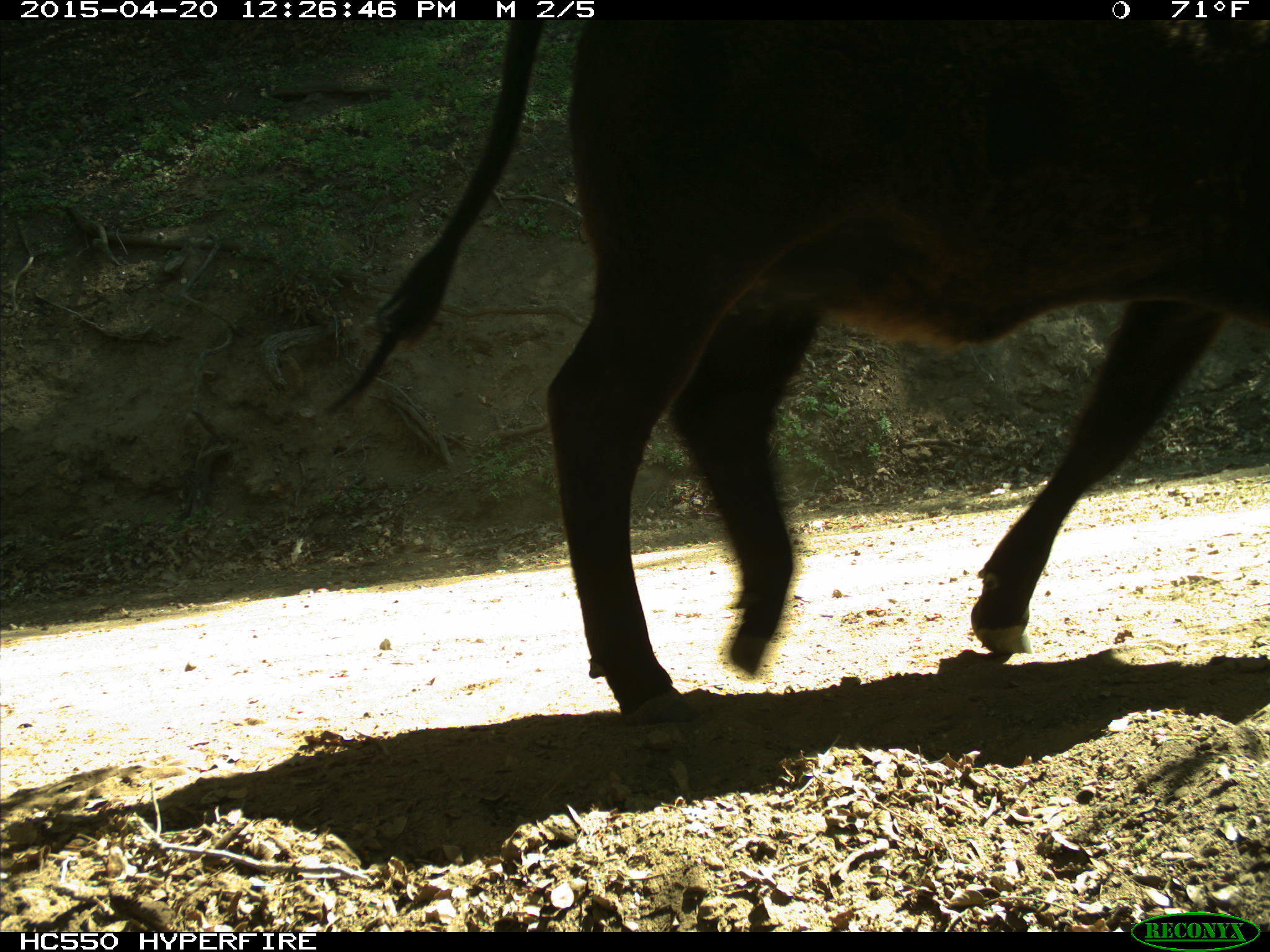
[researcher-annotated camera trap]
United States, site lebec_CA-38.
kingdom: Animalia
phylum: Chordata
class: Mammalia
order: Artiodactyla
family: Bovidae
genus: Bos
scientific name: Bos taurus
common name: domestic cow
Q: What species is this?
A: Bos taurus (domestic cow).